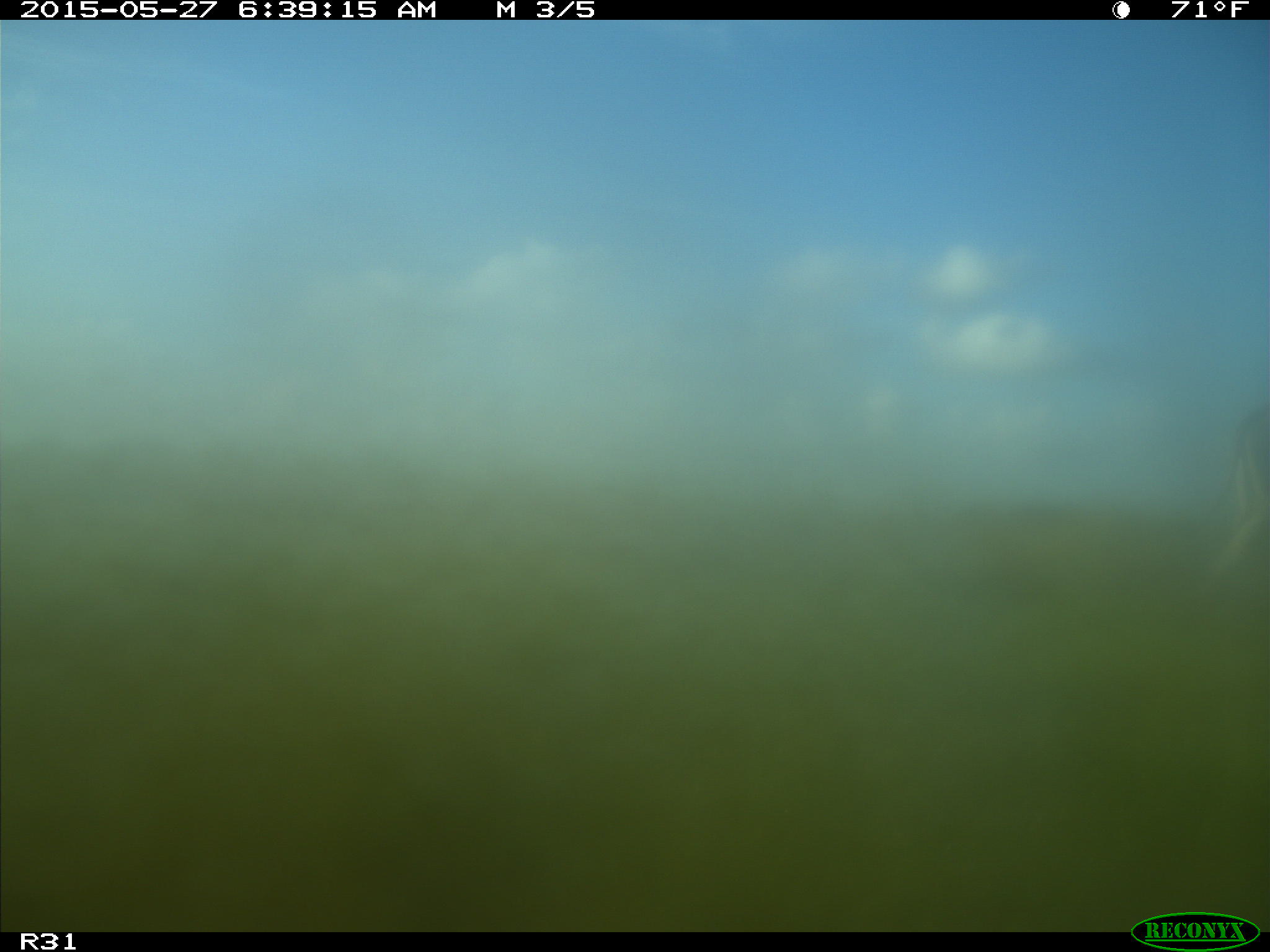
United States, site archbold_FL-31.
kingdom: Animalia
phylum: Chordata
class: Mammalia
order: Artiodactyla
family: Bovidae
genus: Bos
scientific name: Bos taurus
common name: domestic cow